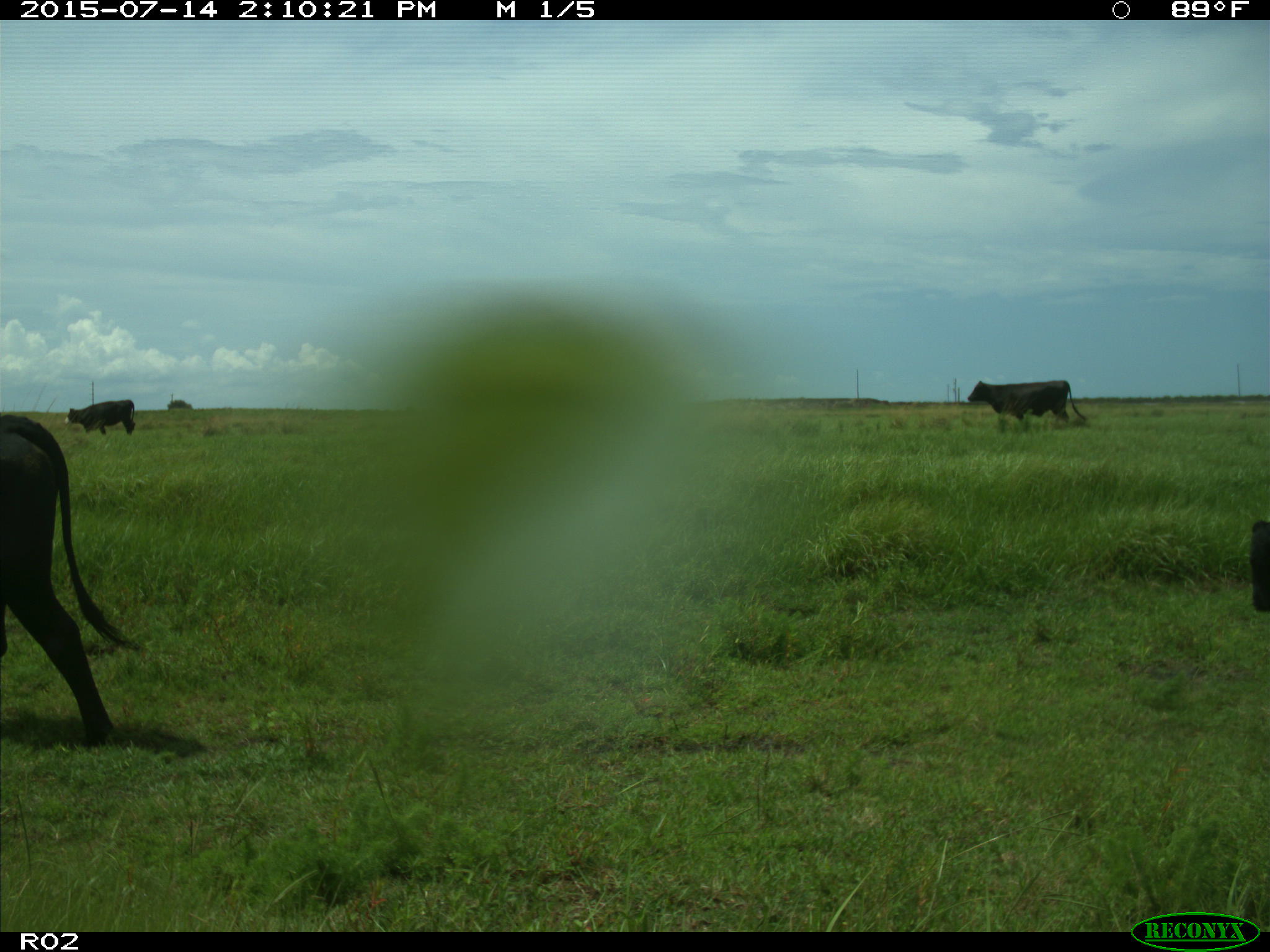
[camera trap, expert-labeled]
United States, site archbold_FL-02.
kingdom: Animalia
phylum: Chordata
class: Mammalia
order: Artiodactyla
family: Bovidae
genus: Bos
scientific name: Bos taurus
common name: domestic cow